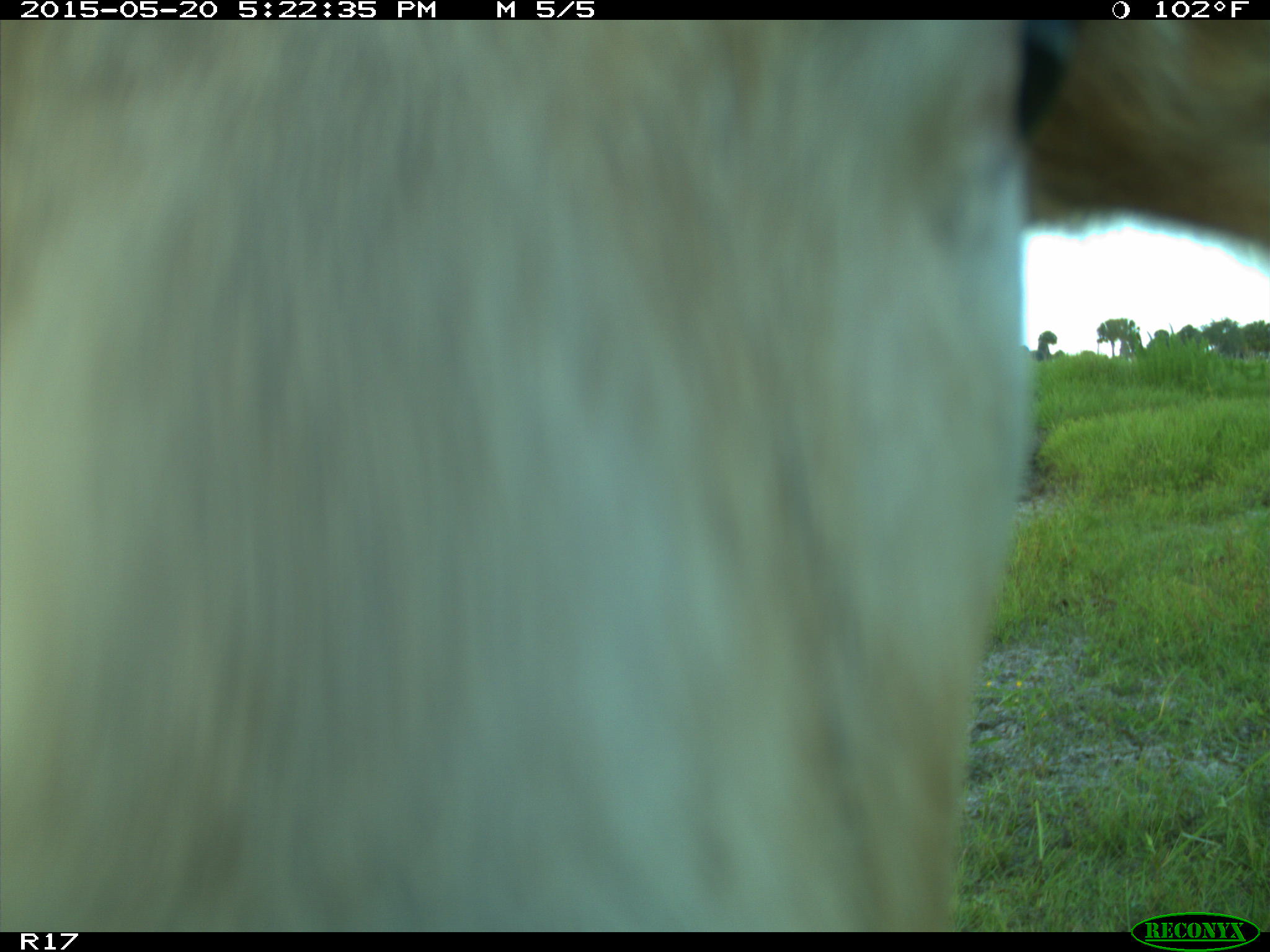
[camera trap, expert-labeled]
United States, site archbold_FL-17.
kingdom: Animalia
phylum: Chordata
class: Mammalia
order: Artiodactyla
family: Bovidae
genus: Bos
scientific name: Bos taurus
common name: domestic cow